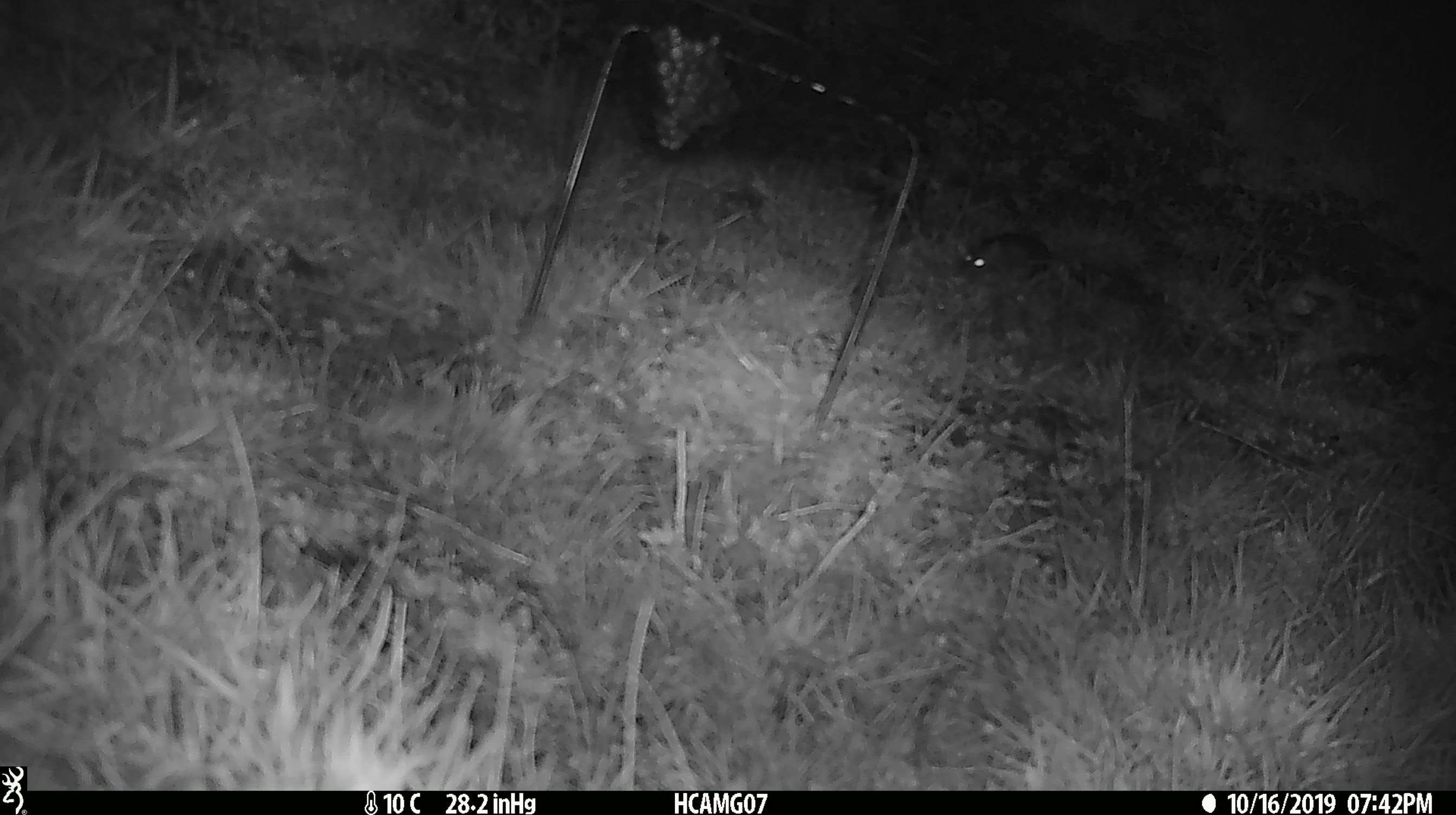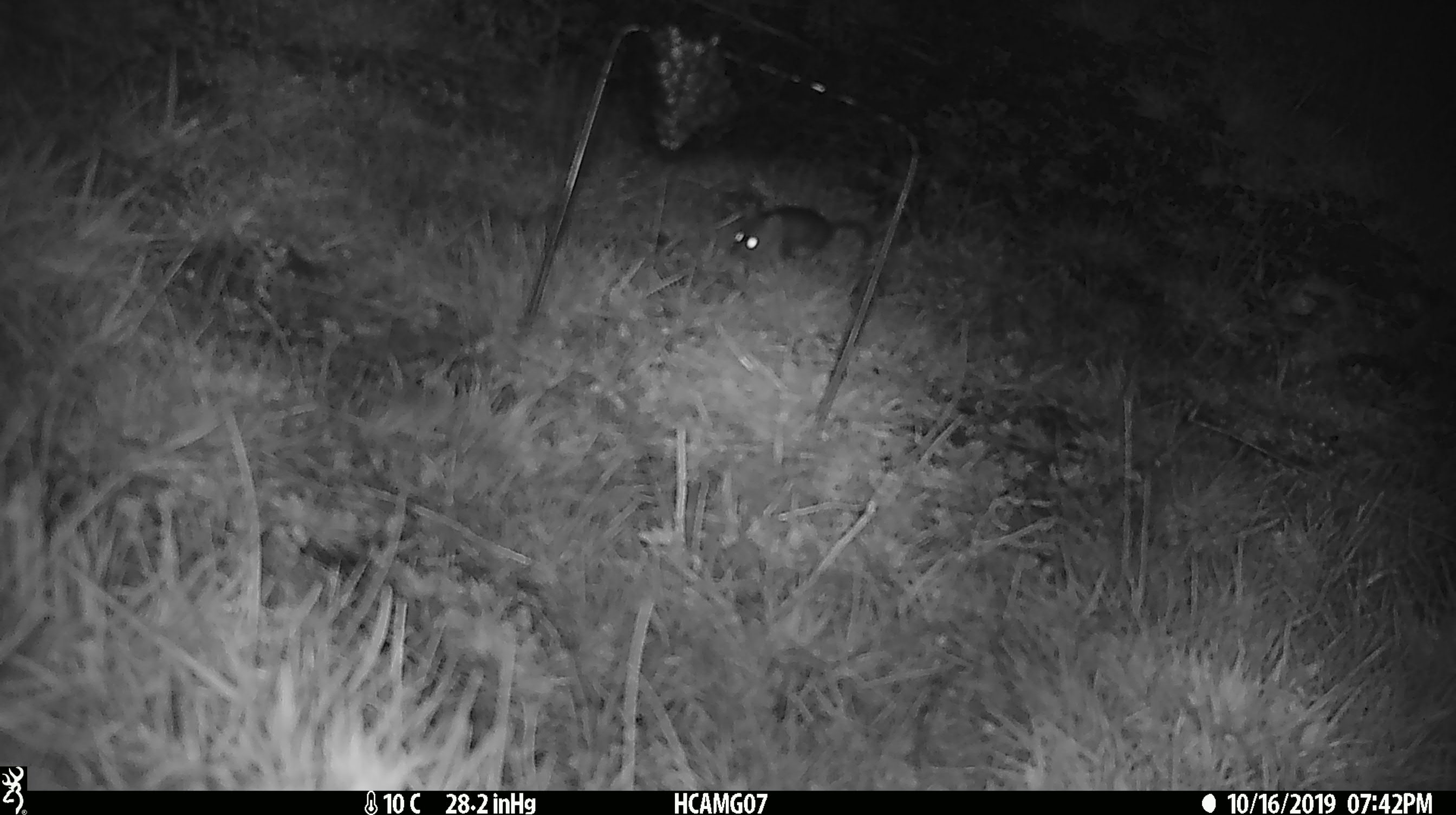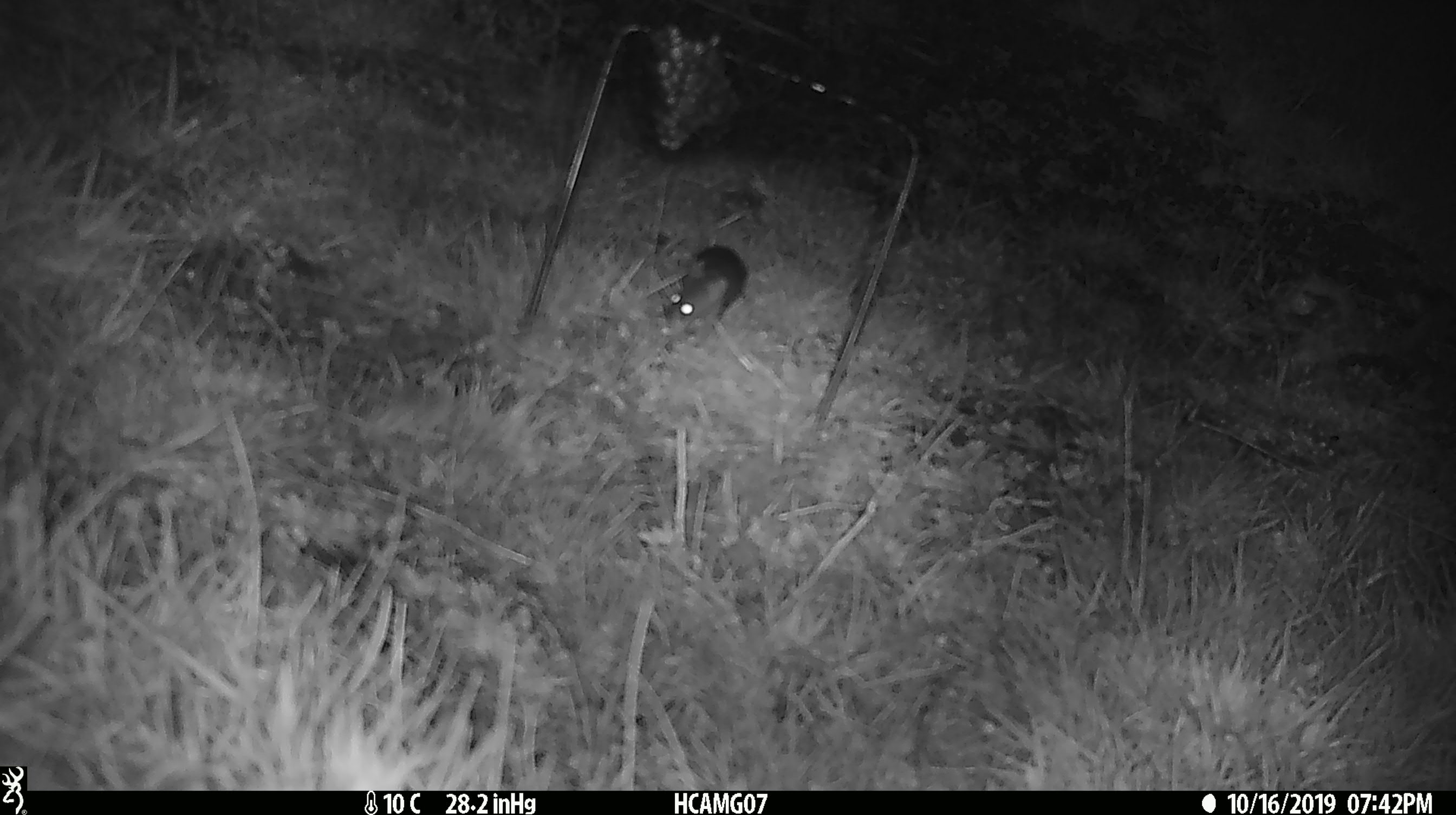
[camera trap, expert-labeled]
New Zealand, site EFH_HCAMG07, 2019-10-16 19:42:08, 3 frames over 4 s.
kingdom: Animalia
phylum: Chordata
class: Mammalia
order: Rodentia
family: Muridae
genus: Mus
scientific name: Mus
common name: mouse